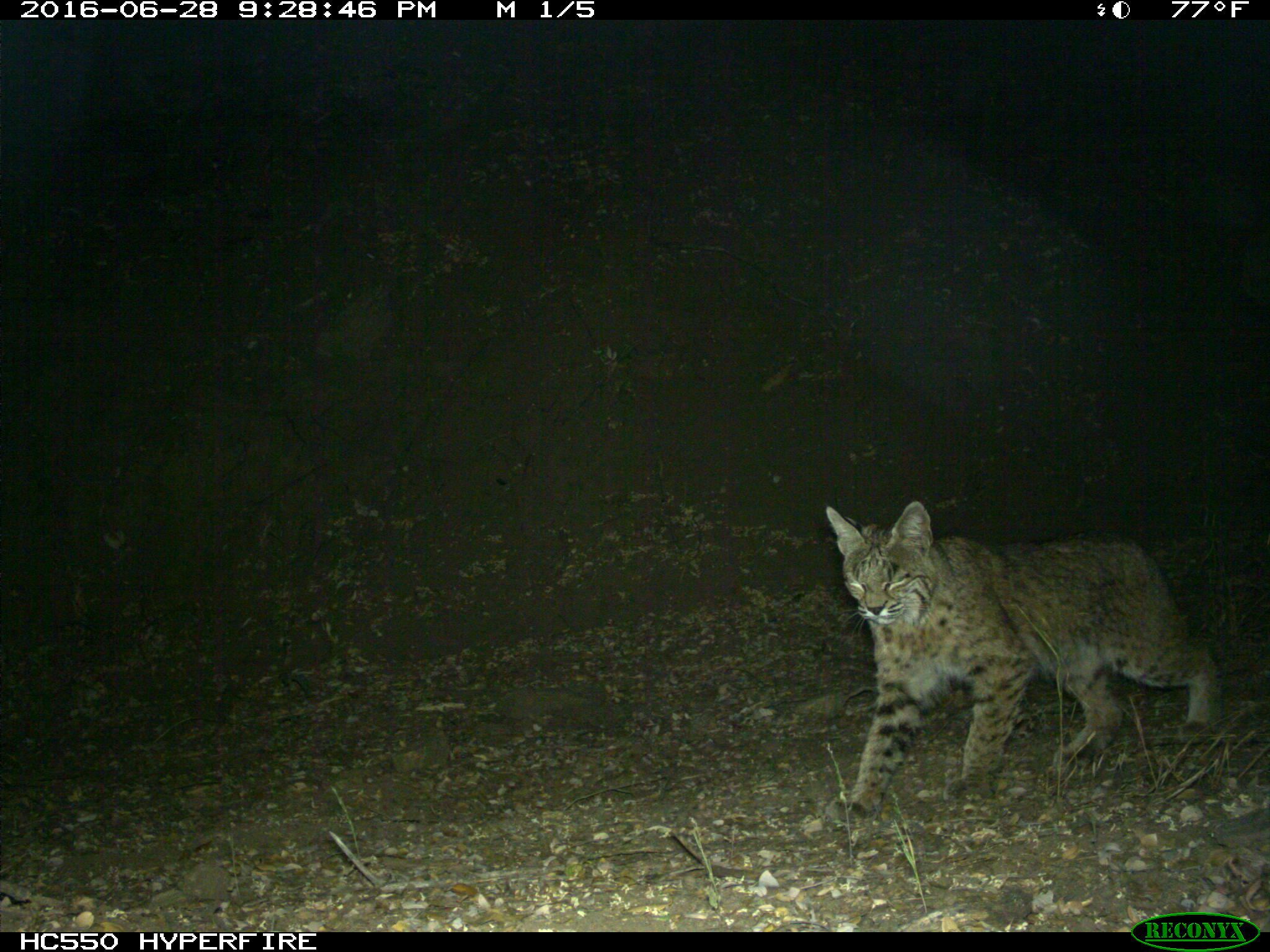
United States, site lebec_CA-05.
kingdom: Animalia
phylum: Chordata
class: Mammalia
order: Carnivora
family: Felidae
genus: Lynx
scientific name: Lynx rufus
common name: bobcat